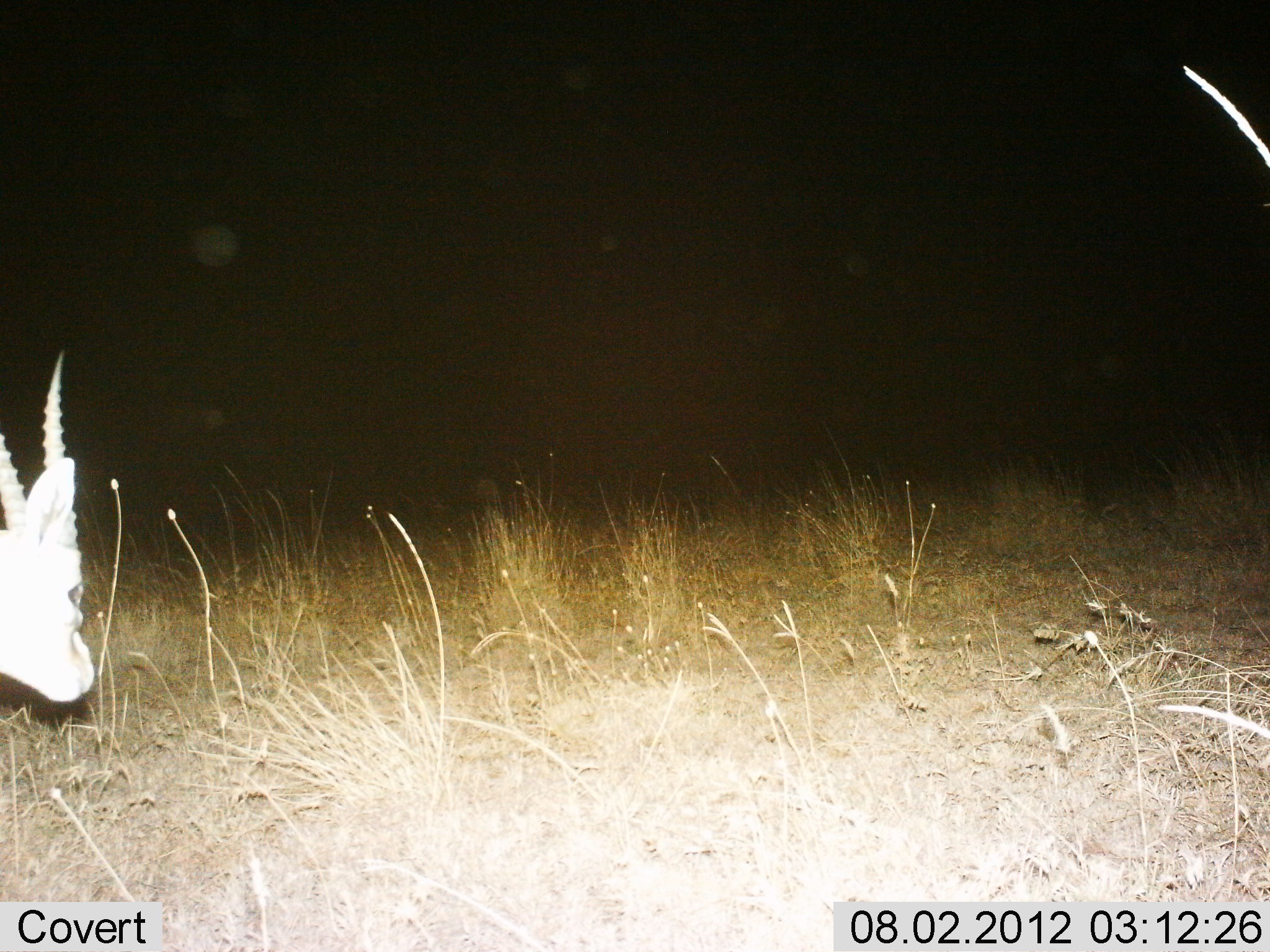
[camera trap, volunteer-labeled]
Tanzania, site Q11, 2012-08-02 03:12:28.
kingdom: Animalia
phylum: Chordata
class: Mammalia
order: Artiodactyla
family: Bovidae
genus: Eudorcas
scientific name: Eudorcas thomsonii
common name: thomson's gazelle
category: gazellethomsons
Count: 1.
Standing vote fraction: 80%.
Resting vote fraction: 0%.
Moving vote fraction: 20%.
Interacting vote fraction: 0%.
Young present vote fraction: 0%.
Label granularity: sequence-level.